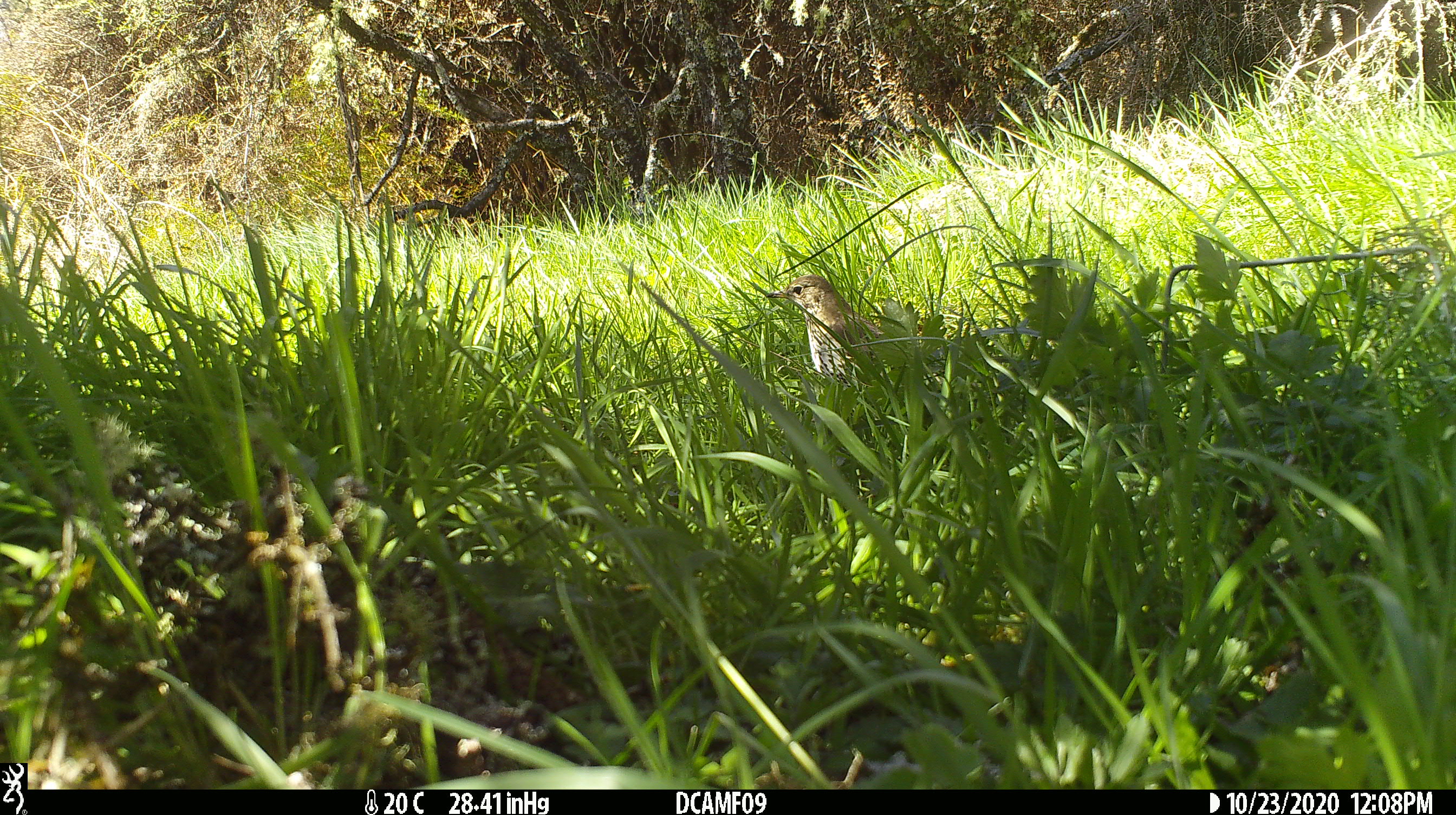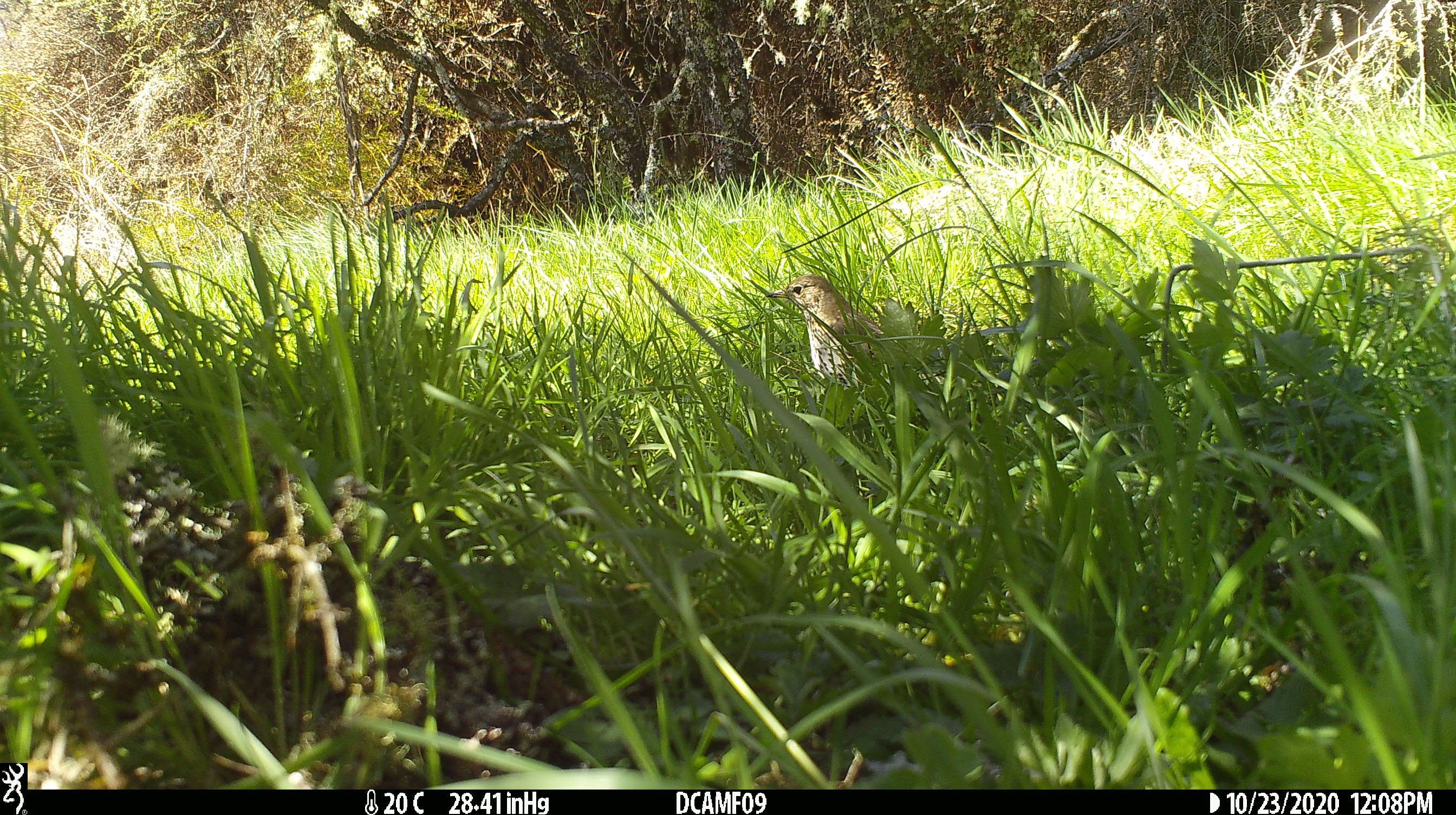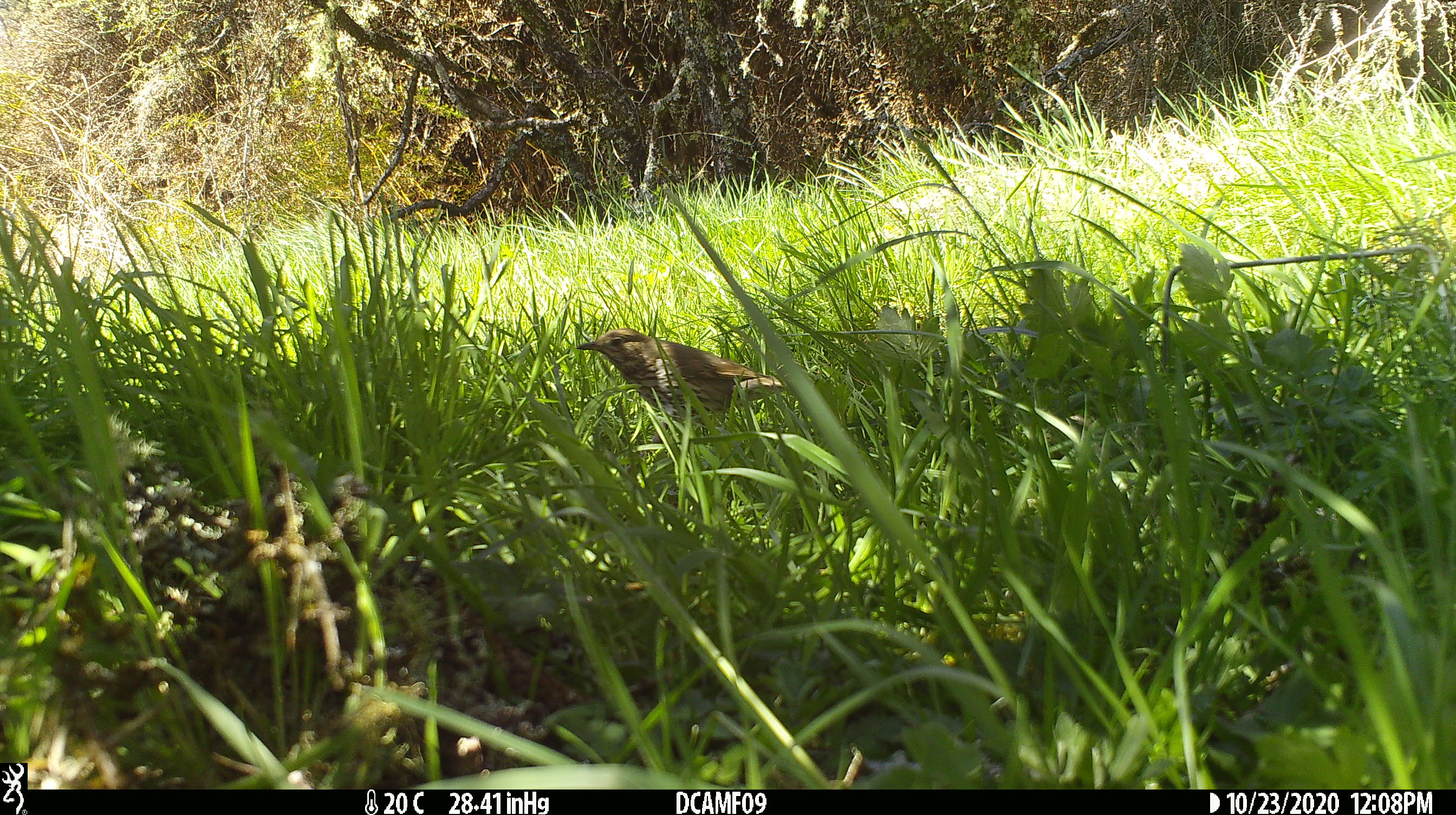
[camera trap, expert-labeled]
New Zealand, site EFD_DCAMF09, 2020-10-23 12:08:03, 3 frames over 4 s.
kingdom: Animalia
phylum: Chordata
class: Aves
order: Passeriformes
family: Turdidae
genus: Turdus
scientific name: Turdus philomelos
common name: song thrush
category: thrush